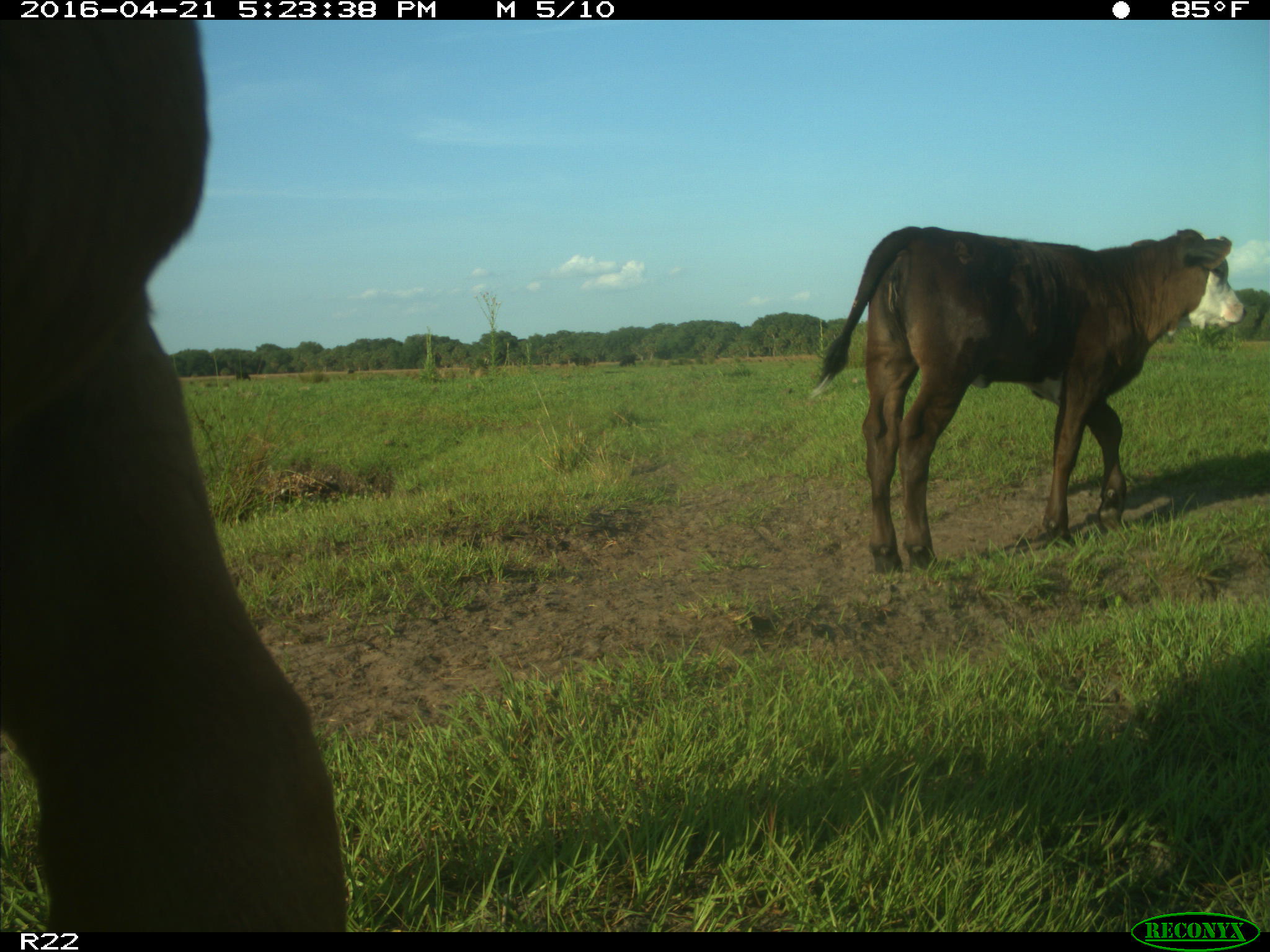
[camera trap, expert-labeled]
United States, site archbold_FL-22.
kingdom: Animalia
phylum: Chordata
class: Mammalia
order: Artiodactyla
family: Bovidae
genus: Bos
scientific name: Bos taurus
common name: domestic cow